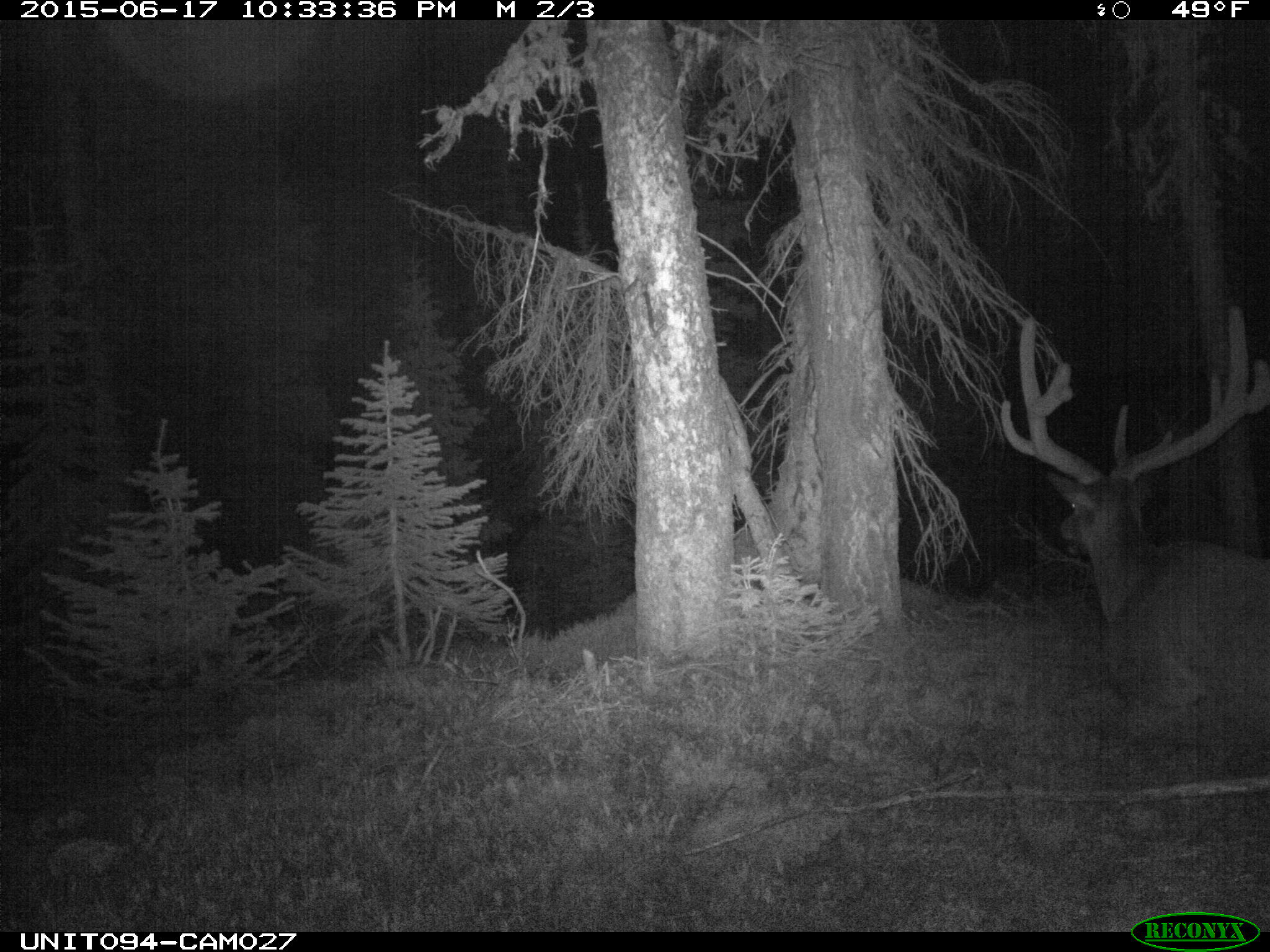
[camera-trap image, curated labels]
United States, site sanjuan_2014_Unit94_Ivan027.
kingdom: Animalia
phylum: Chordata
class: Mammalia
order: Artiodactyla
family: Cervidae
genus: Cervus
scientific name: Cervus elaphus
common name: red deer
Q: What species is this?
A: Cervus elaphus (red deer).